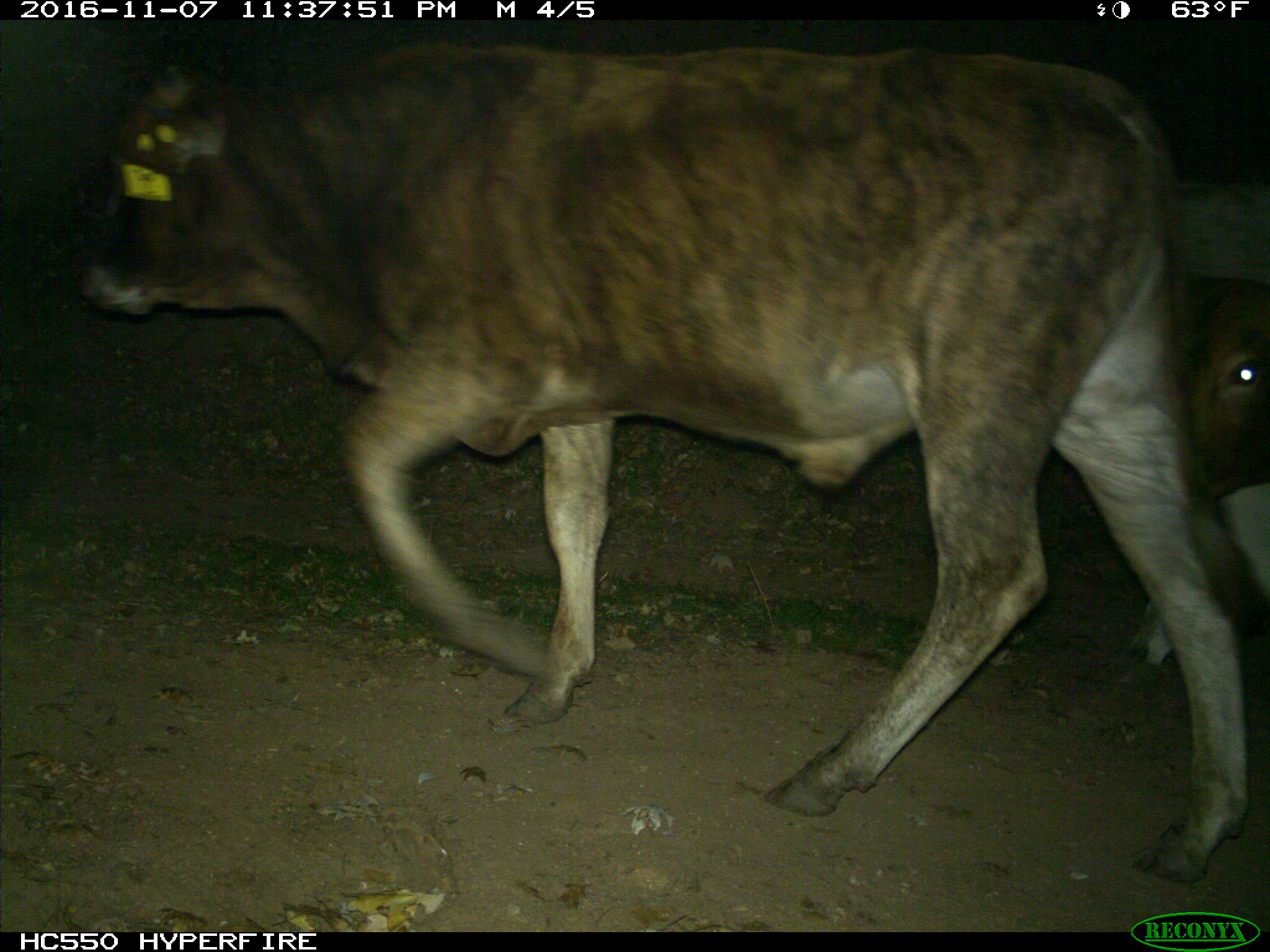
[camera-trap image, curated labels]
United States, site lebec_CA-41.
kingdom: Animalia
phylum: Chordata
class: Mammalia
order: Artiodactyla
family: Bovidae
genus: Bos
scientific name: Bos taurus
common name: domestic cow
Bos taurus (domestic cow).